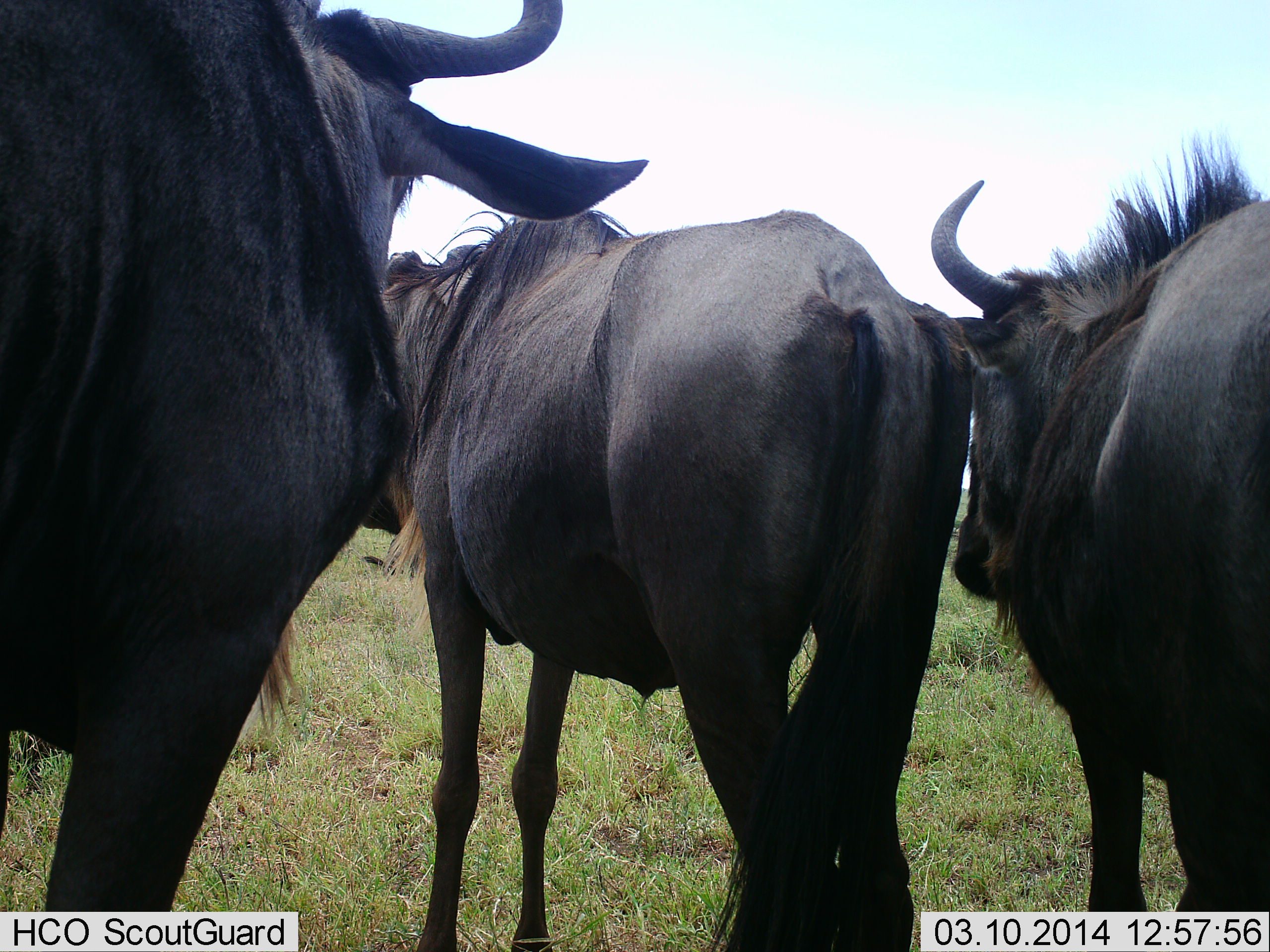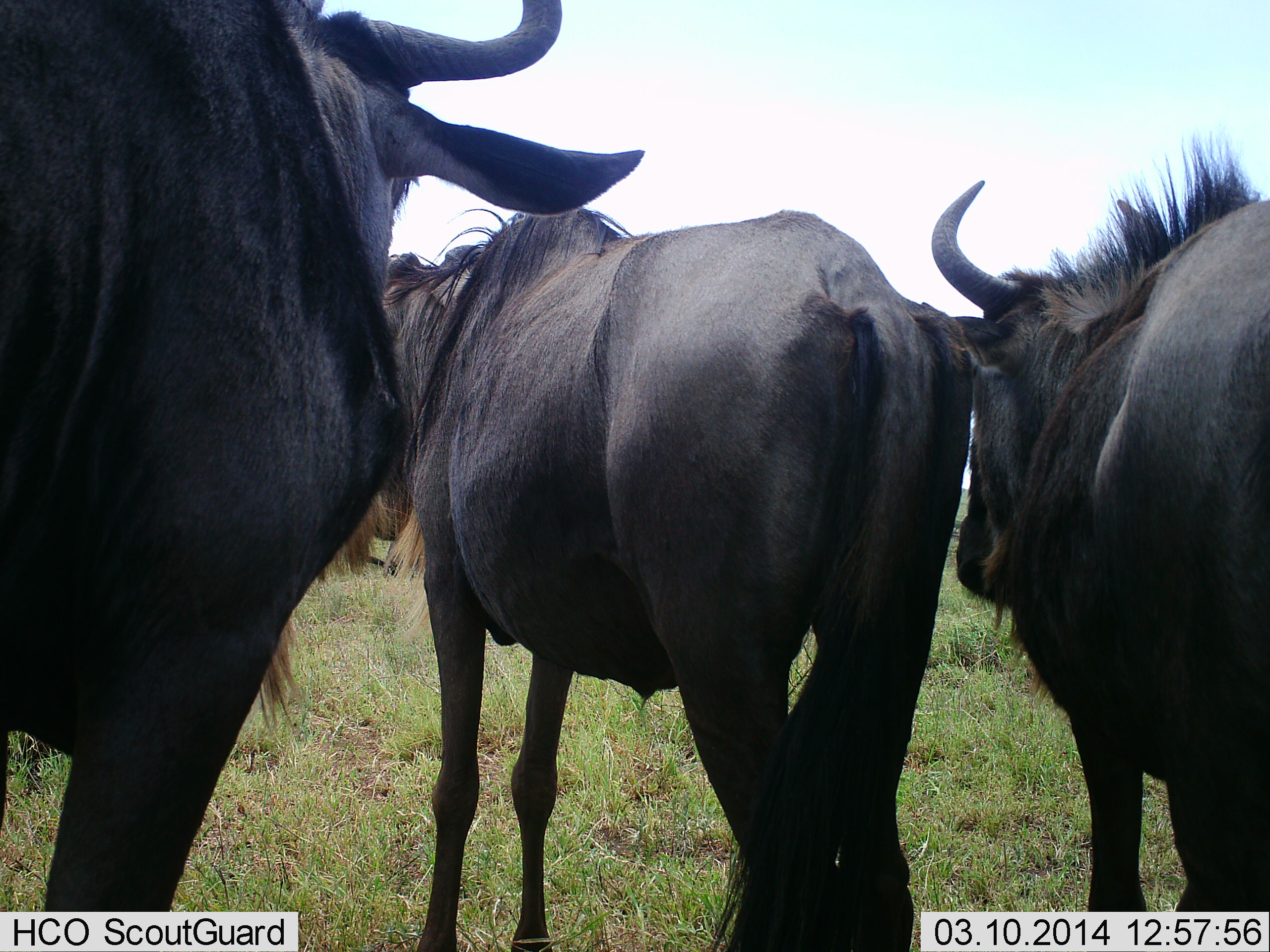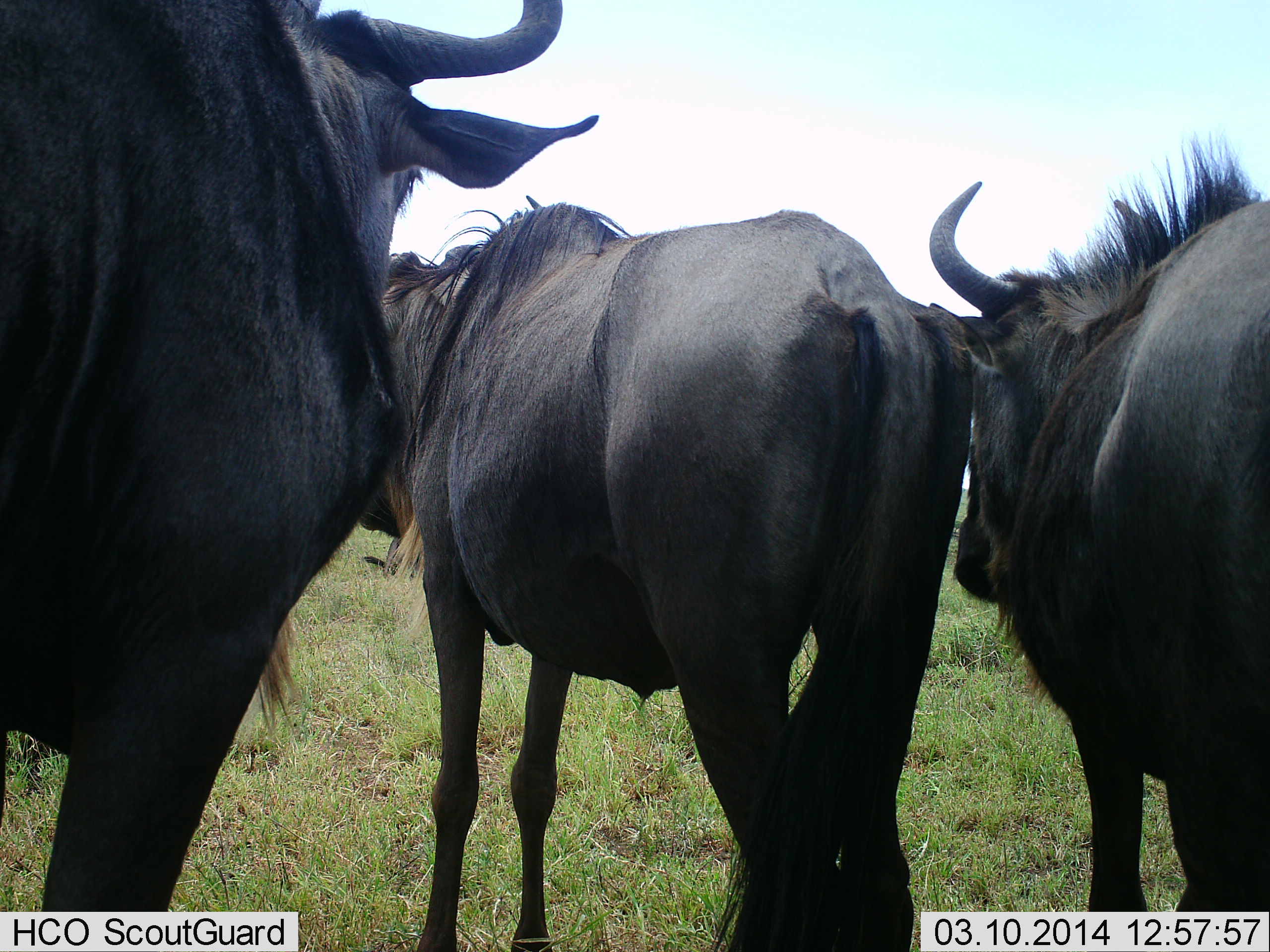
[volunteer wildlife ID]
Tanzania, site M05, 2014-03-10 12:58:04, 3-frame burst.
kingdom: Animalia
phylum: Chordata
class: Mammalia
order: Artiodactyla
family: Bovidae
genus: Connochaetes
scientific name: Connochaetes taurinus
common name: blue wildebeest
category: wildebeest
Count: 3.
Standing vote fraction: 85%.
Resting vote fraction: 15%.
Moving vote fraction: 11%.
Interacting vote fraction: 4%.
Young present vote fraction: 0%.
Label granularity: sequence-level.